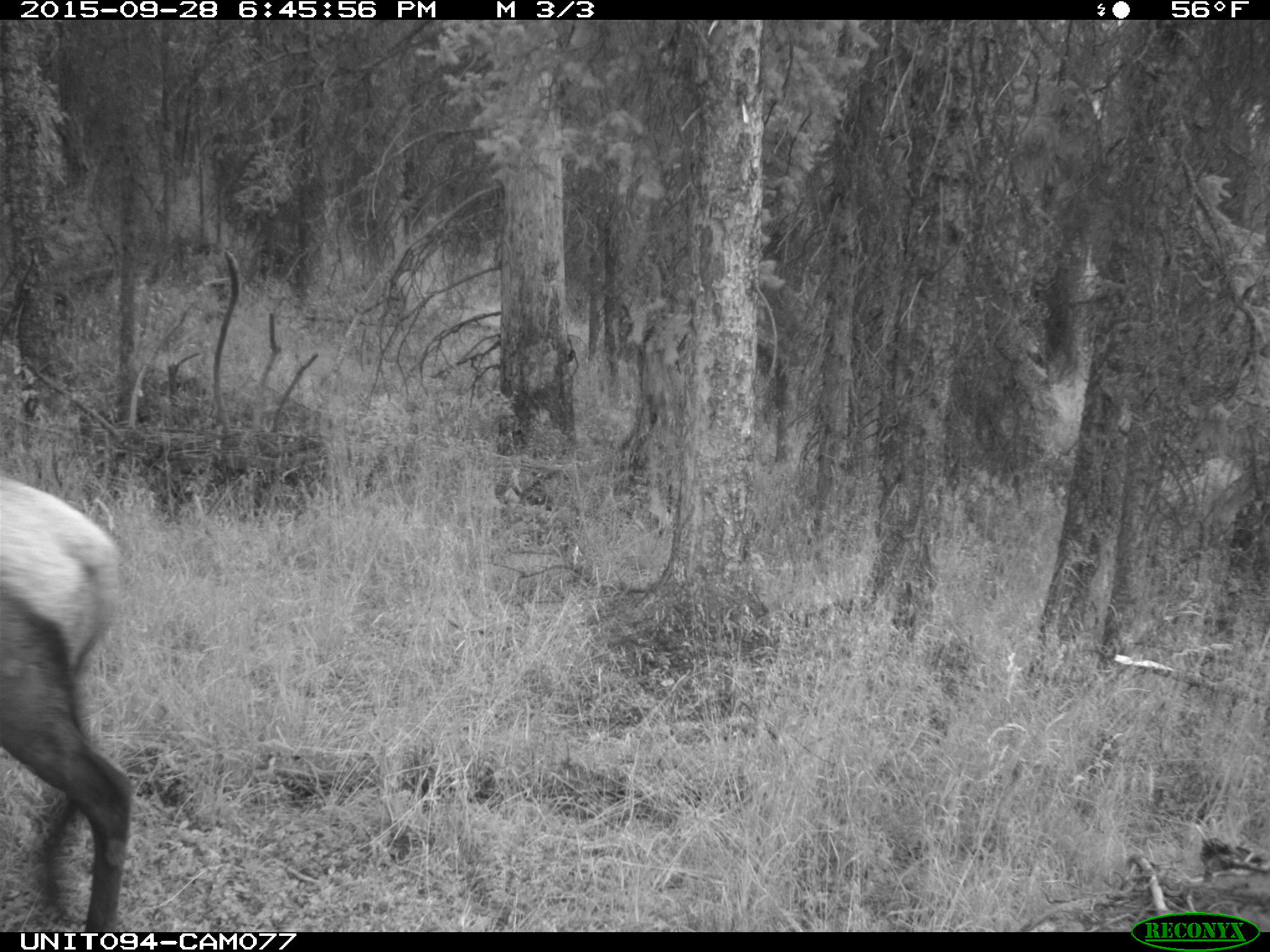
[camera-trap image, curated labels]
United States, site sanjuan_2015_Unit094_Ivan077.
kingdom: Animalia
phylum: Chordata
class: Mammalia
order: Artiodactyla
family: Cervidae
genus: Cervus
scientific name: Cervus elaphus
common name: red deer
Cervus elaphus (red deer).